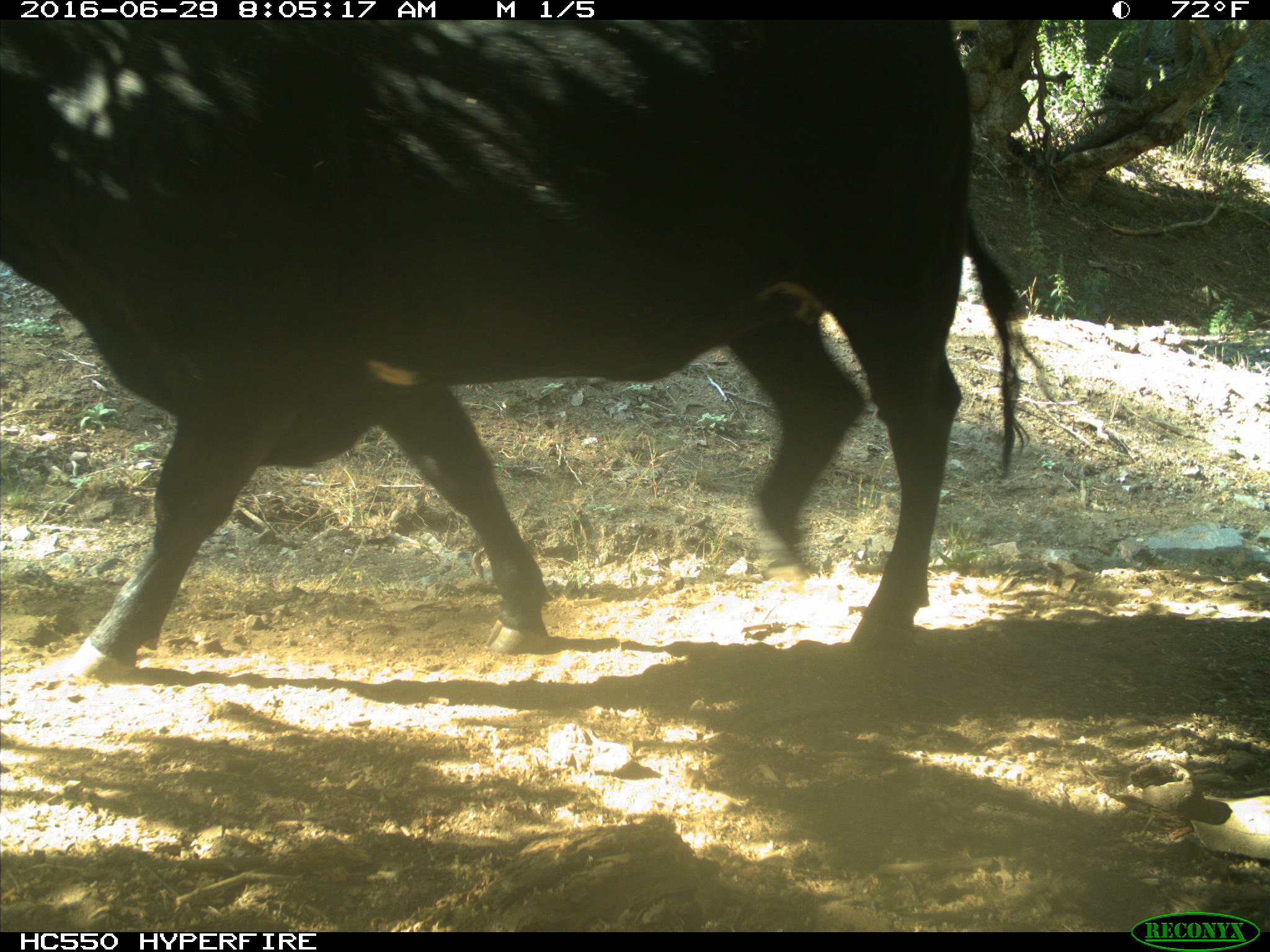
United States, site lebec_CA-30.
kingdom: Animalia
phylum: Chordata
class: Mammalia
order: Artiodactyla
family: Bovidae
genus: Bos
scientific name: Bos taurus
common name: domestic cow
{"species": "Bos taurus (domestic cow)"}